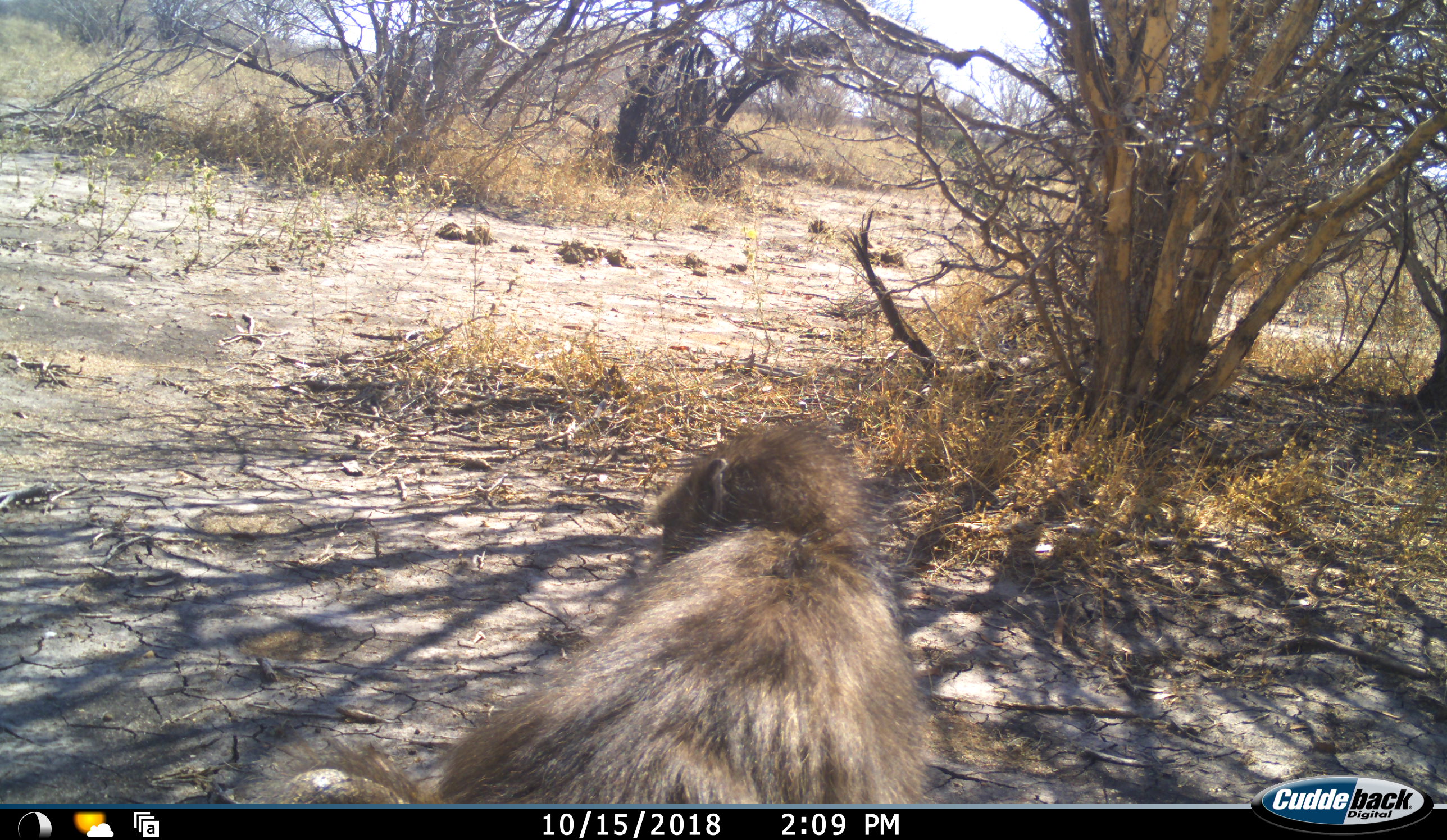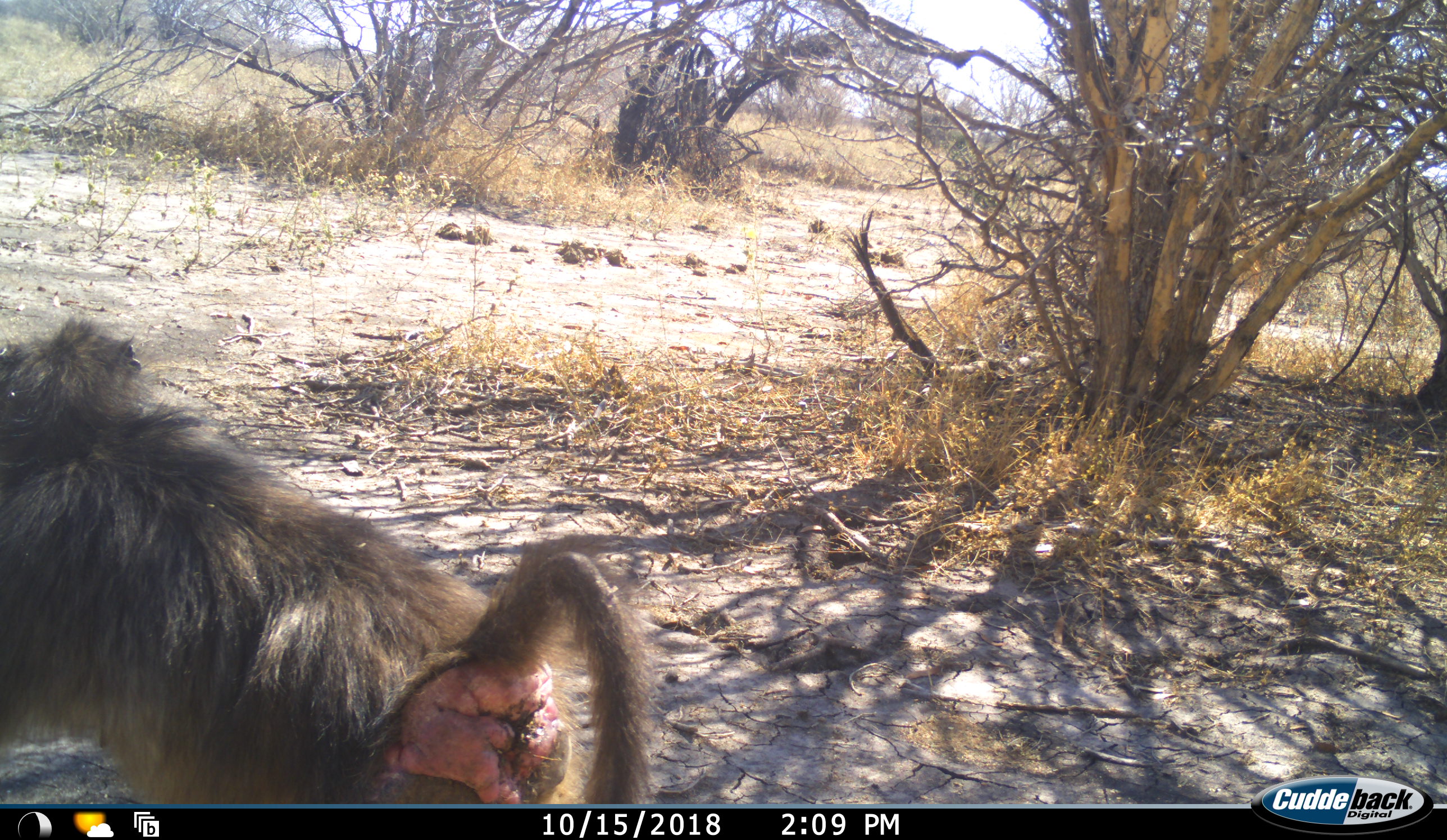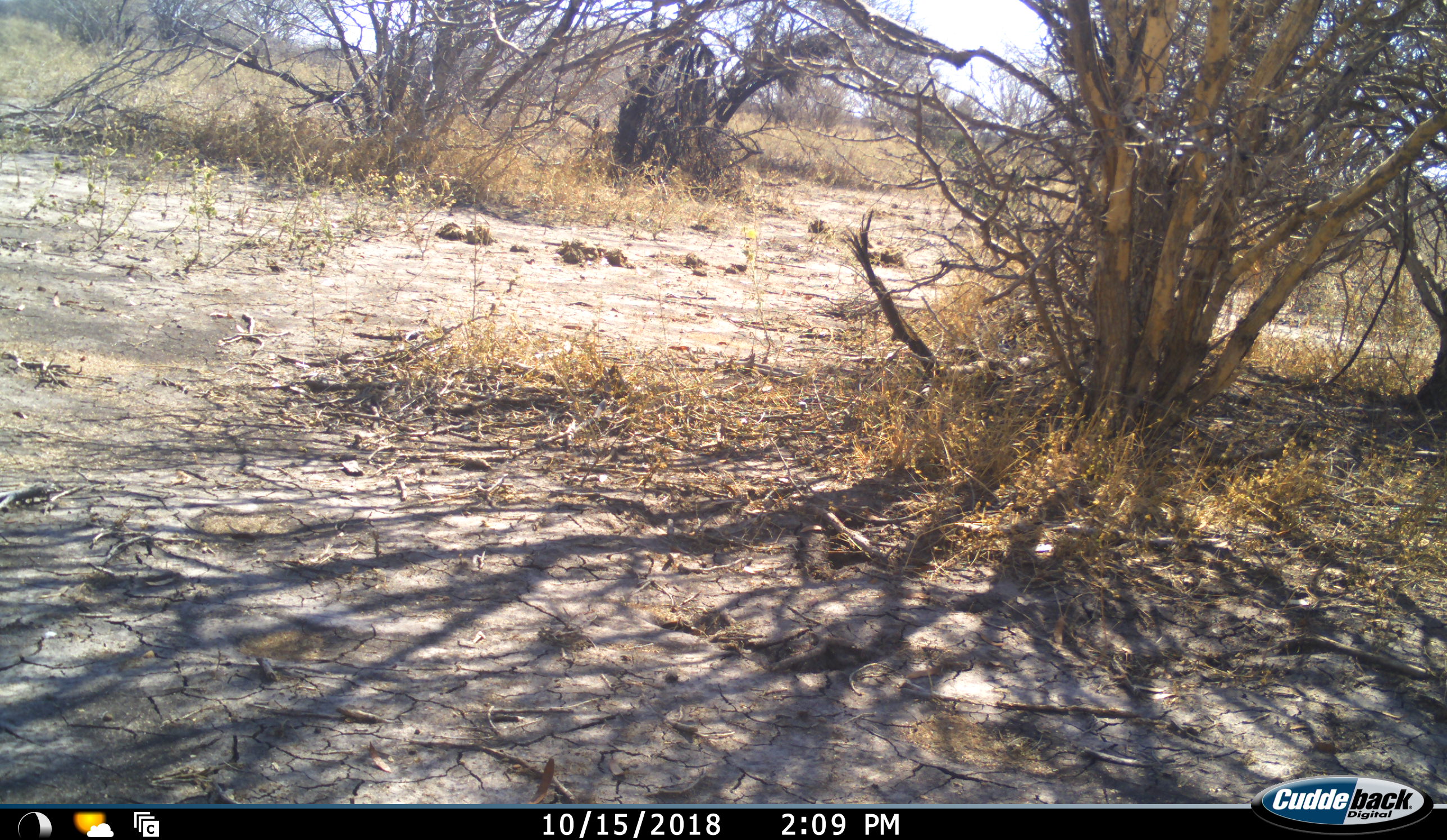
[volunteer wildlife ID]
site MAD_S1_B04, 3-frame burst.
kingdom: Animalia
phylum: Chordata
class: Mammalia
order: Primates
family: Cercopithecidae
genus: Papio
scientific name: Papio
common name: baboon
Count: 1.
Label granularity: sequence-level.